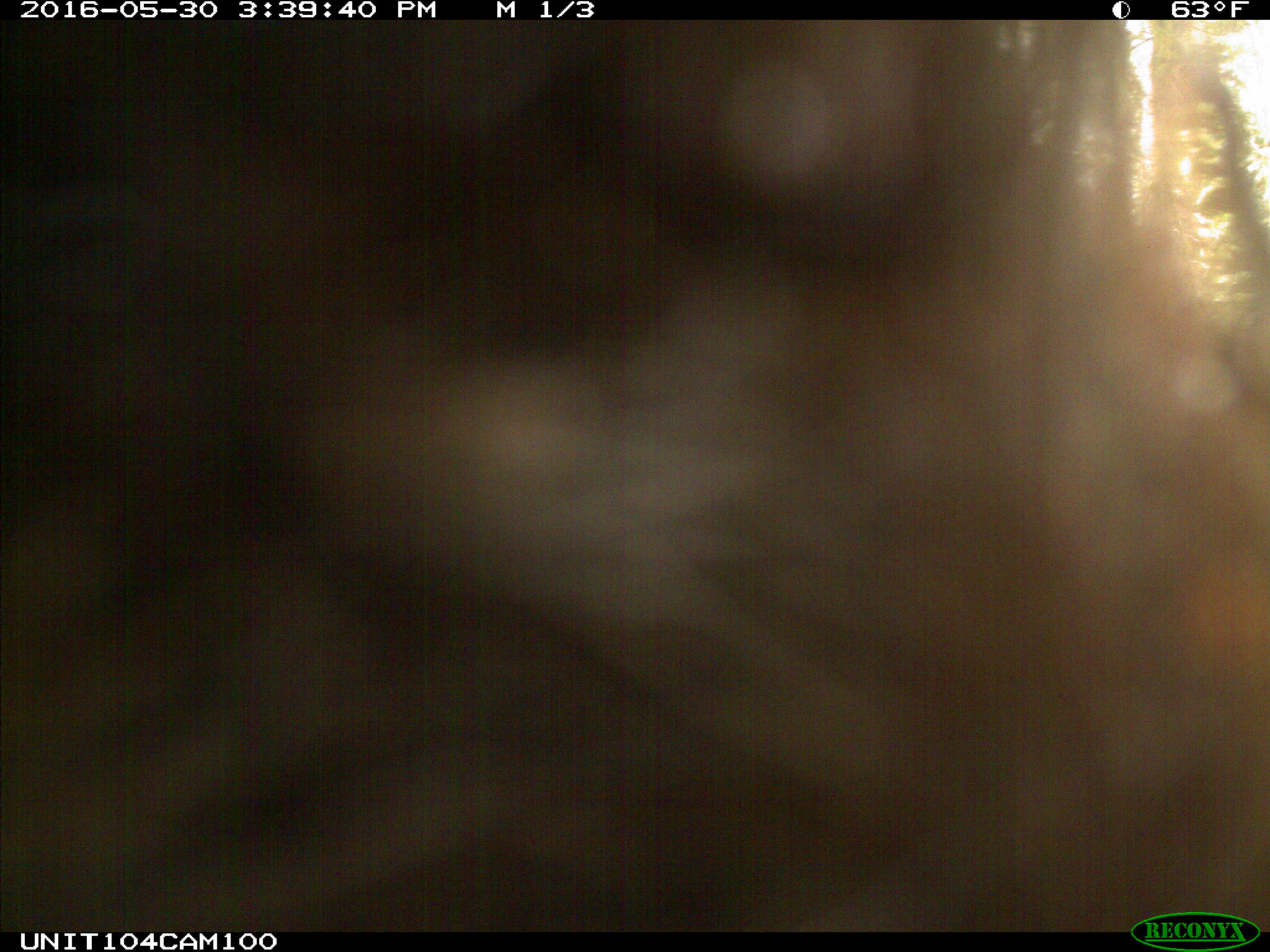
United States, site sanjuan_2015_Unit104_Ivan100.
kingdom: Animalia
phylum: Chordata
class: Mammalia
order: Carnivora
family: Ursidae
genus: Ursus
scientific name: Ursus americanus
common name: american black bear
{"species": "Ursus americanus (american black bear)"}